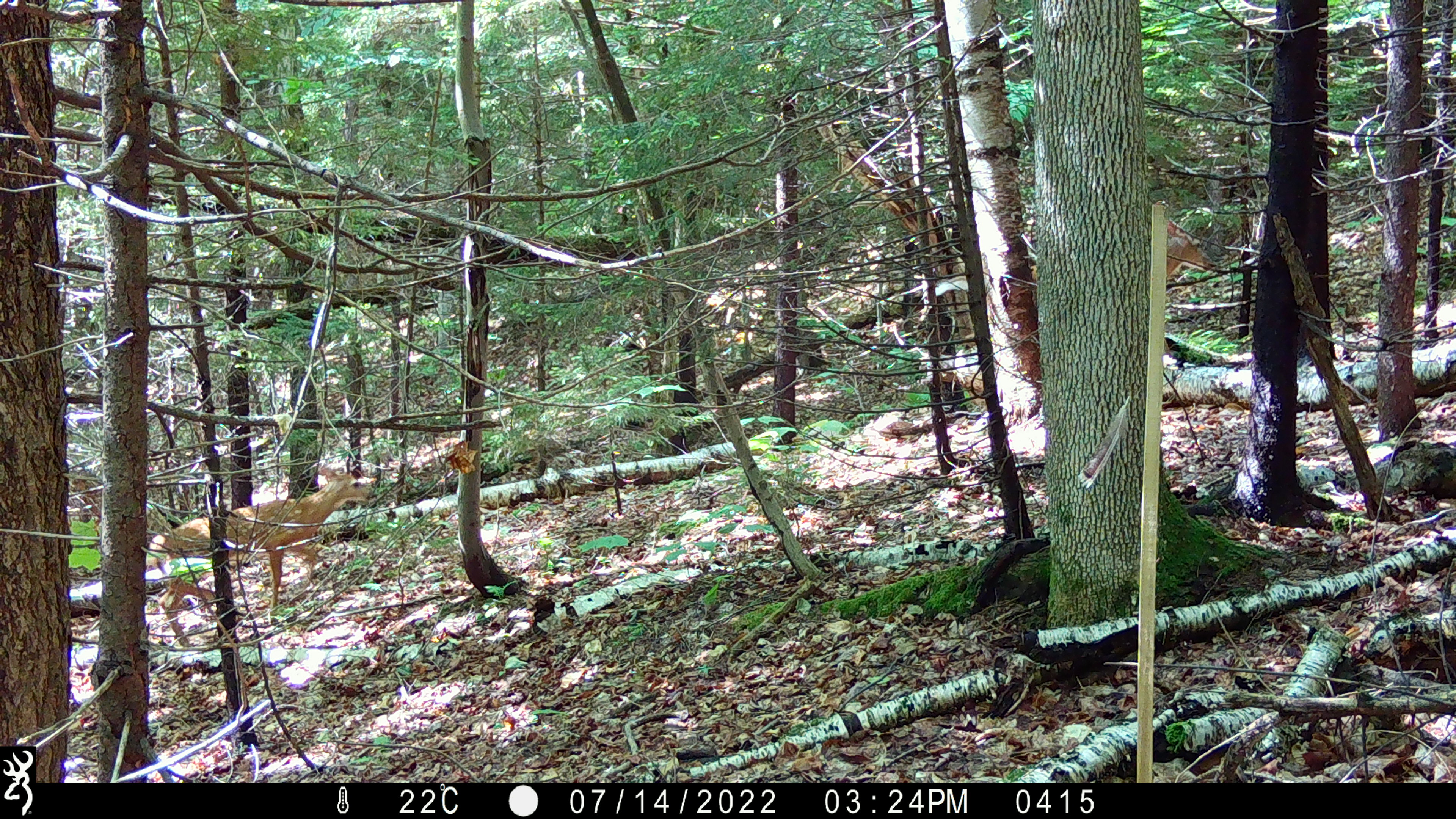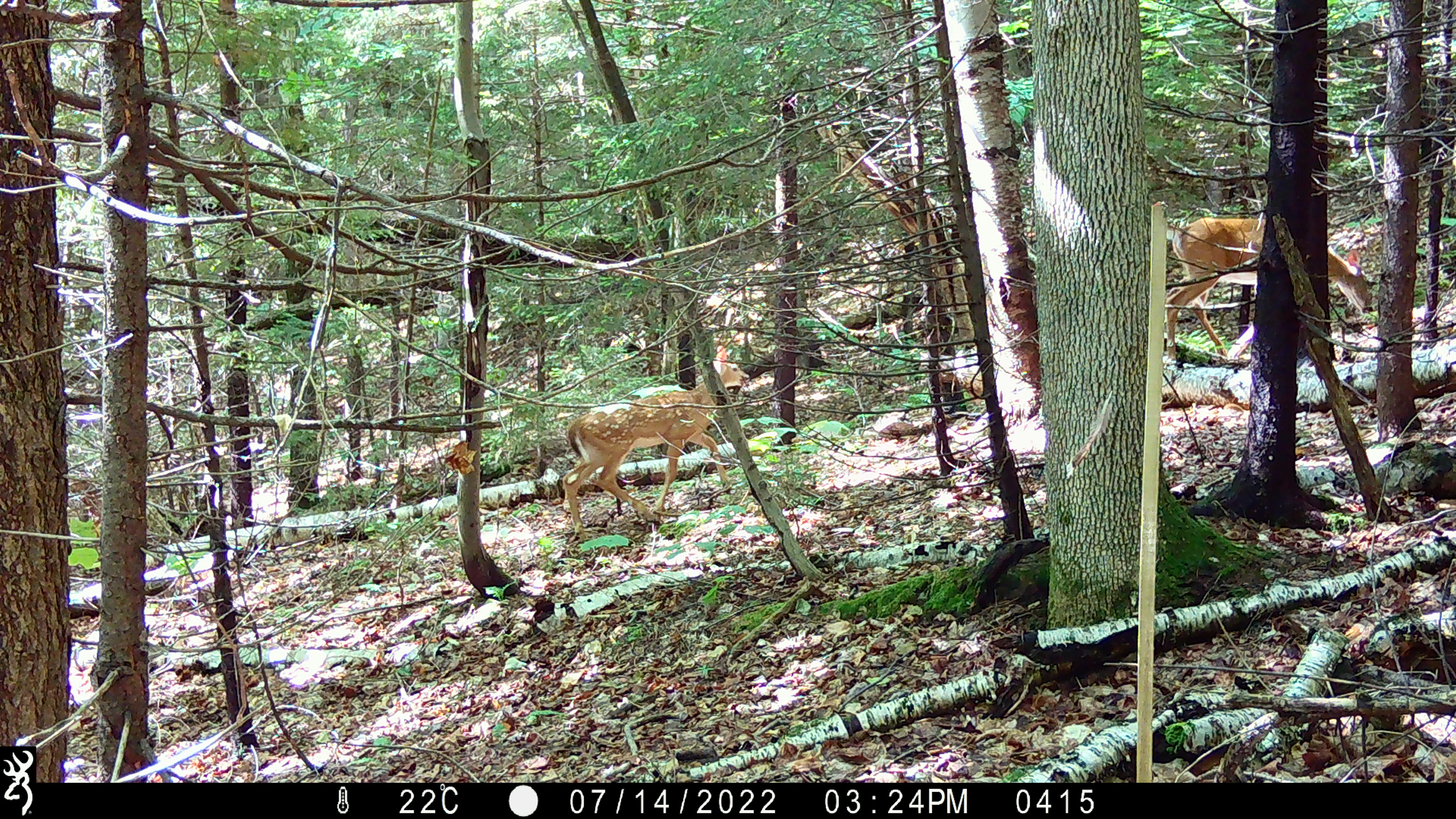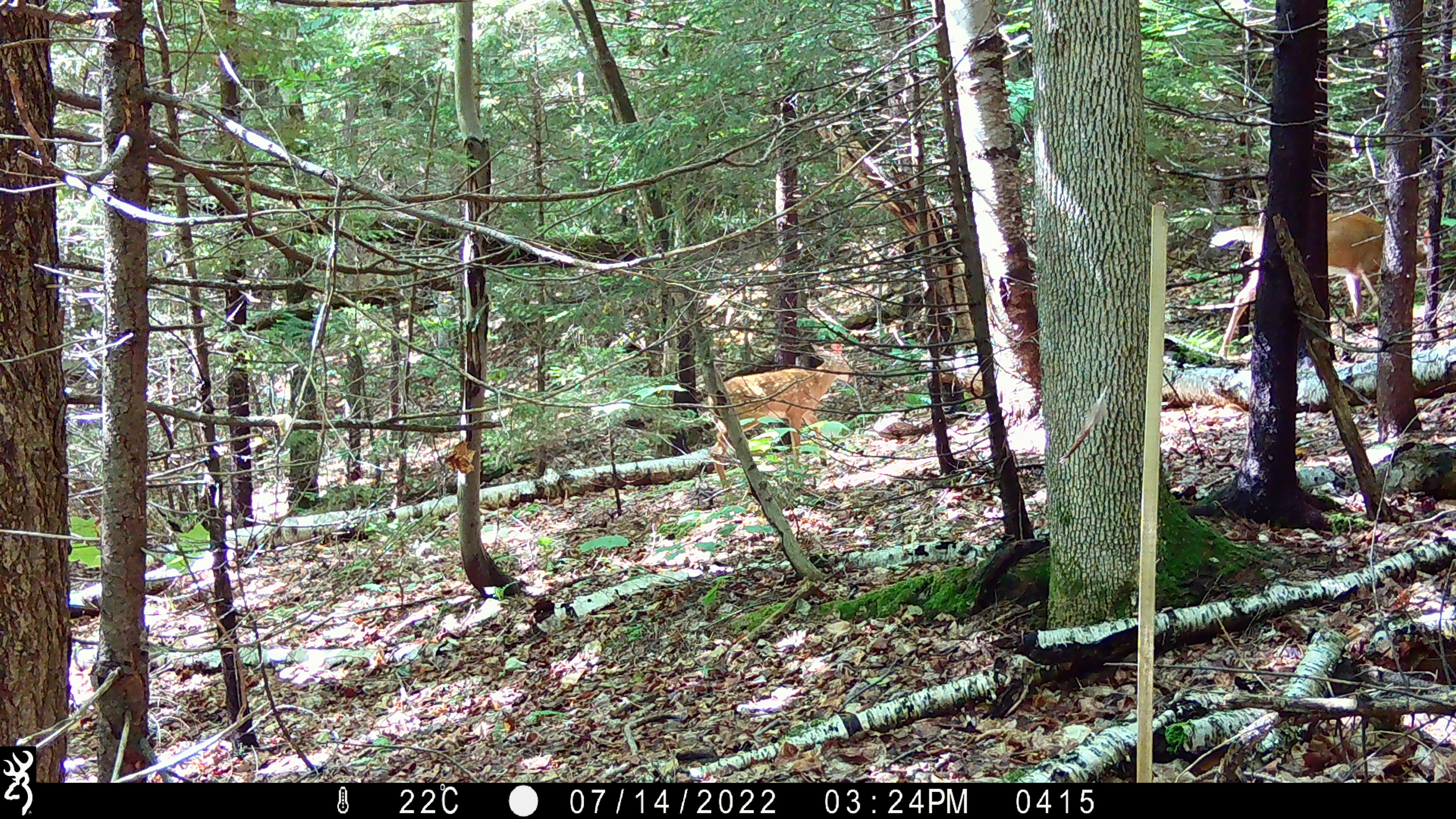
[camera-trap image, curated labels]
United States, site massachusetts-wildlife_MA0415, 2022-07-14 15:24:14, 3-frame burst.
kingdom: Animalia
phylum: Chordata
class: Mammalia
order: Artiodactyla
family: Cervidae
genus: Odocoileus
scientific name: Odocoileus virginianus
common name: white-tailed deer